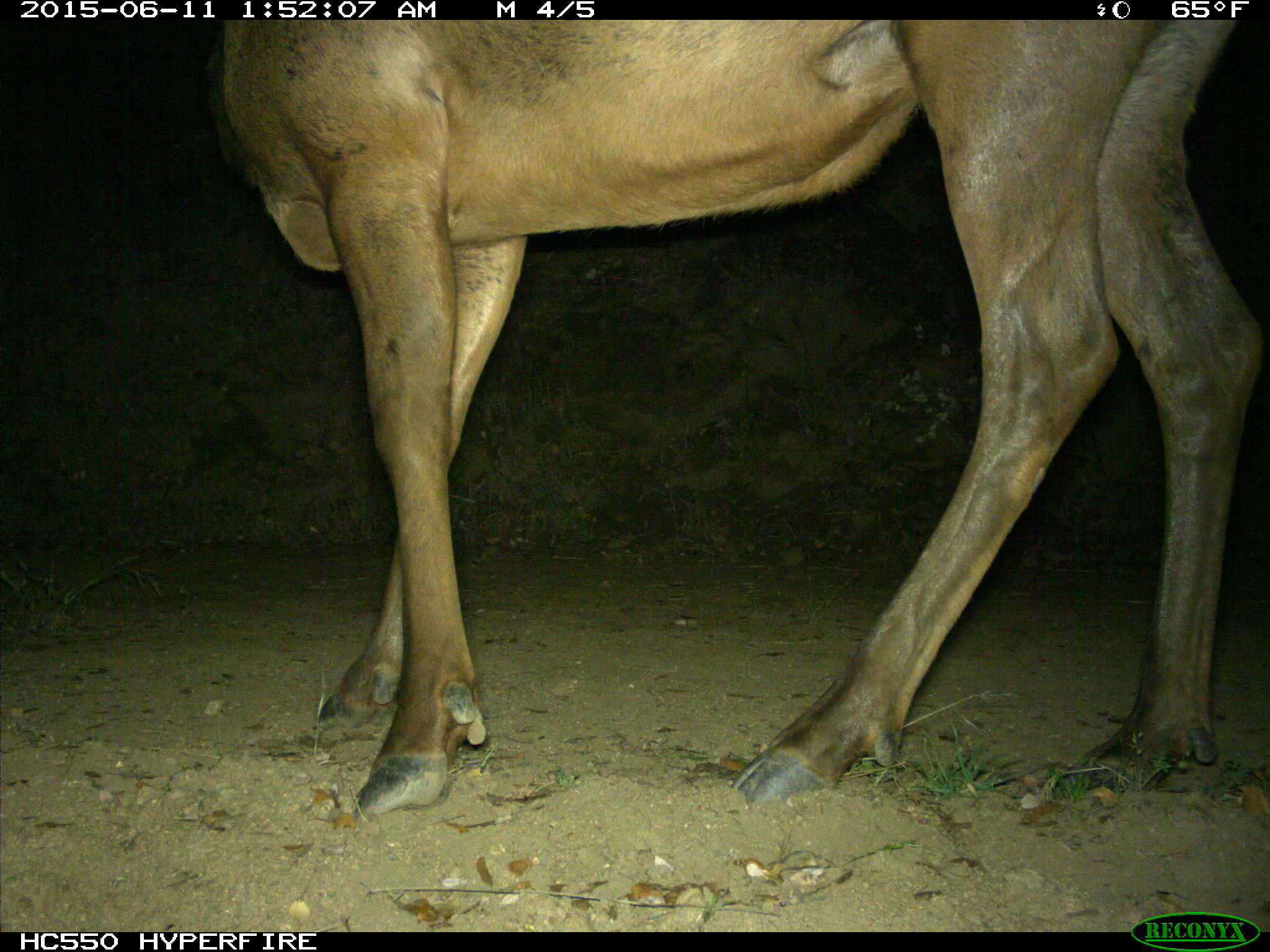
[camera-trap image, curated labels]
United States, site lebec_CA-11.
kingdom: Animalia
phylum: Chordata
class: Mammalia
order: Artiodactyla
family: Cervidae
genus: Cervus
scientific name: Cervus canadensis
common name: elk